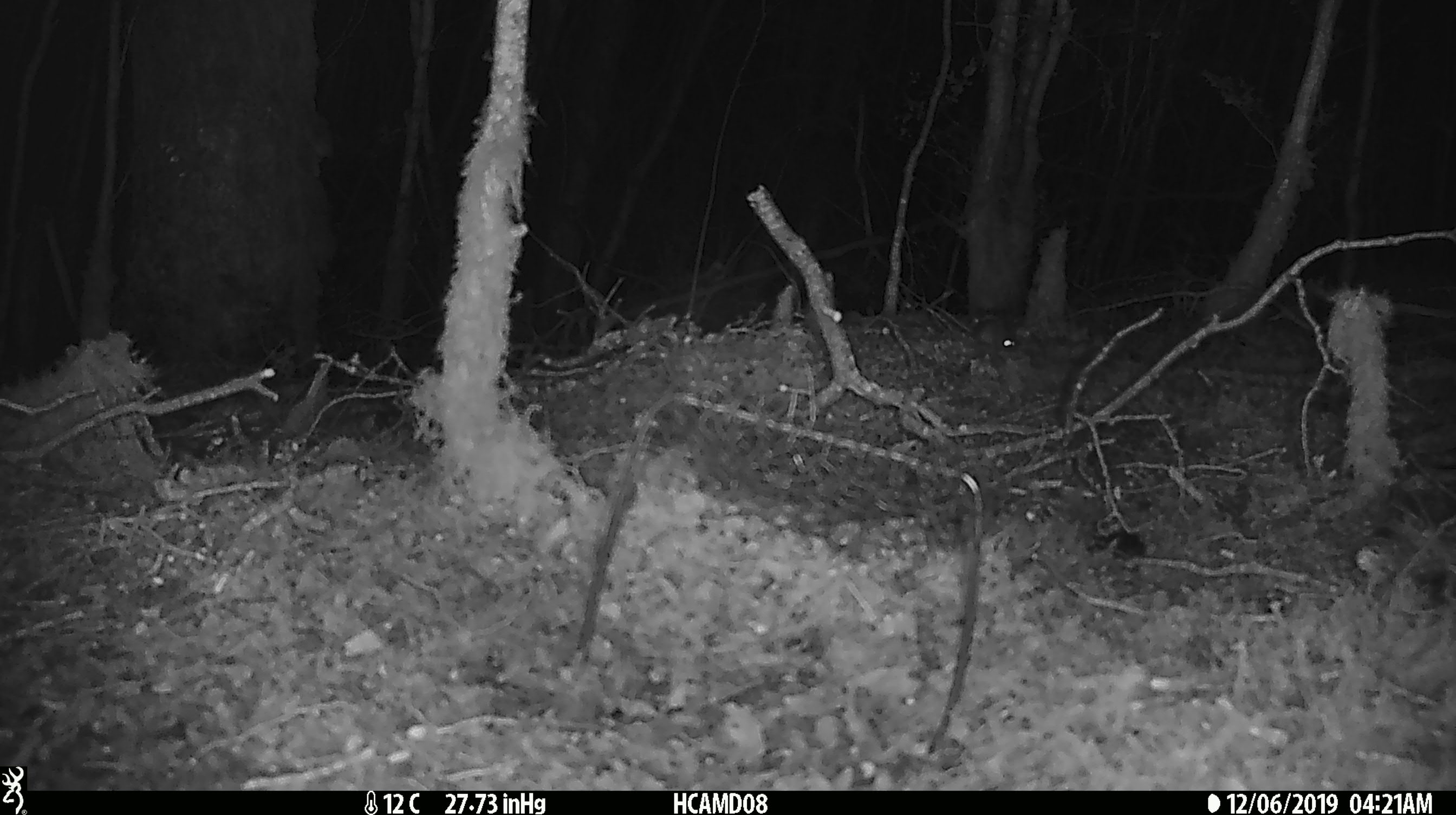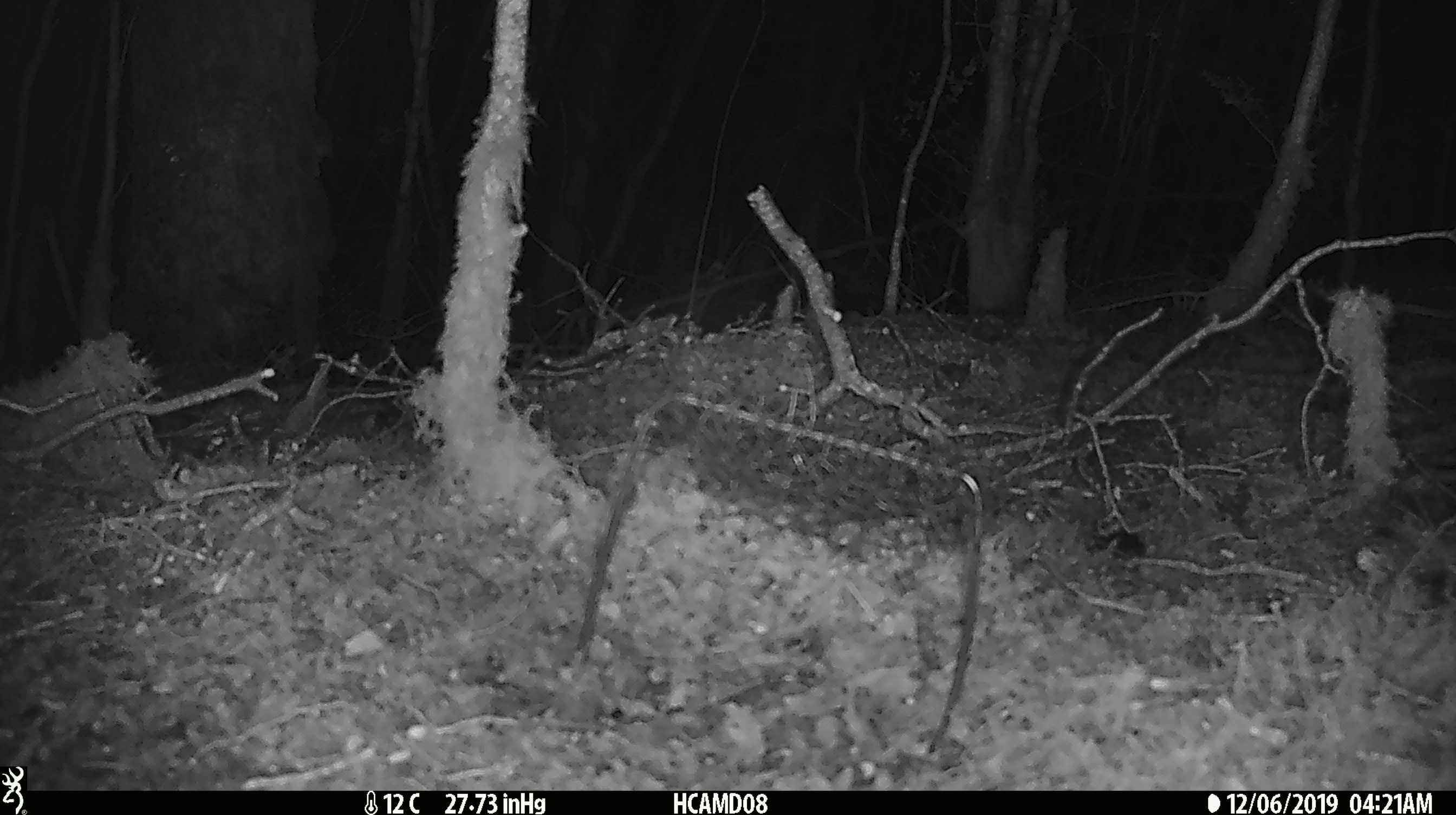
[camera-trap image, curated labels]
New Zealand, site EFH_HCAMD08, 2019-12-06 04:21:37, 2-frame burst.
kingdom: Animalia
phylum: Chordata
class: Mammalia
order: Rodentia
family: Muridae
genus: Mus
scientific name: Mus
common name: mouse